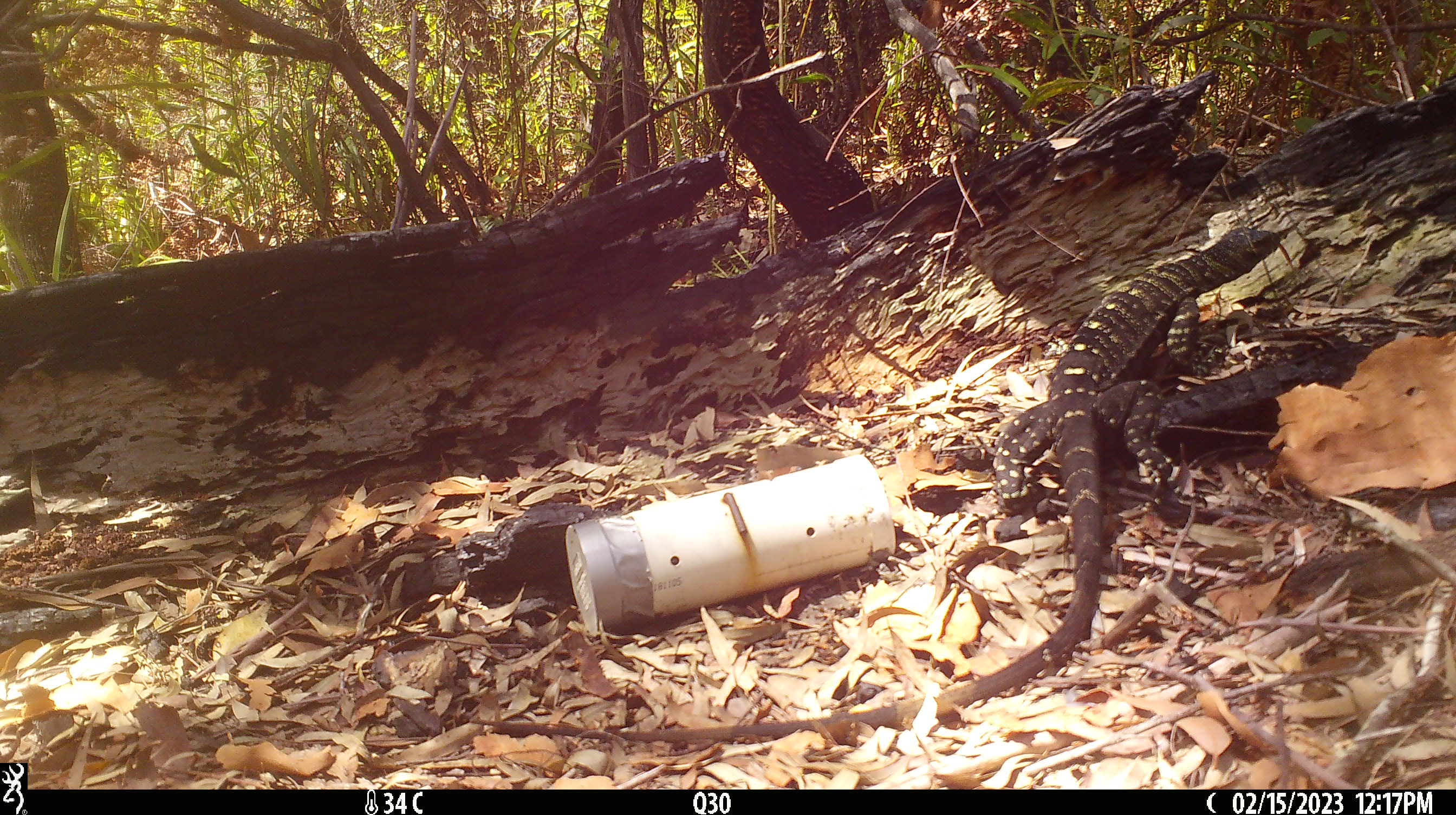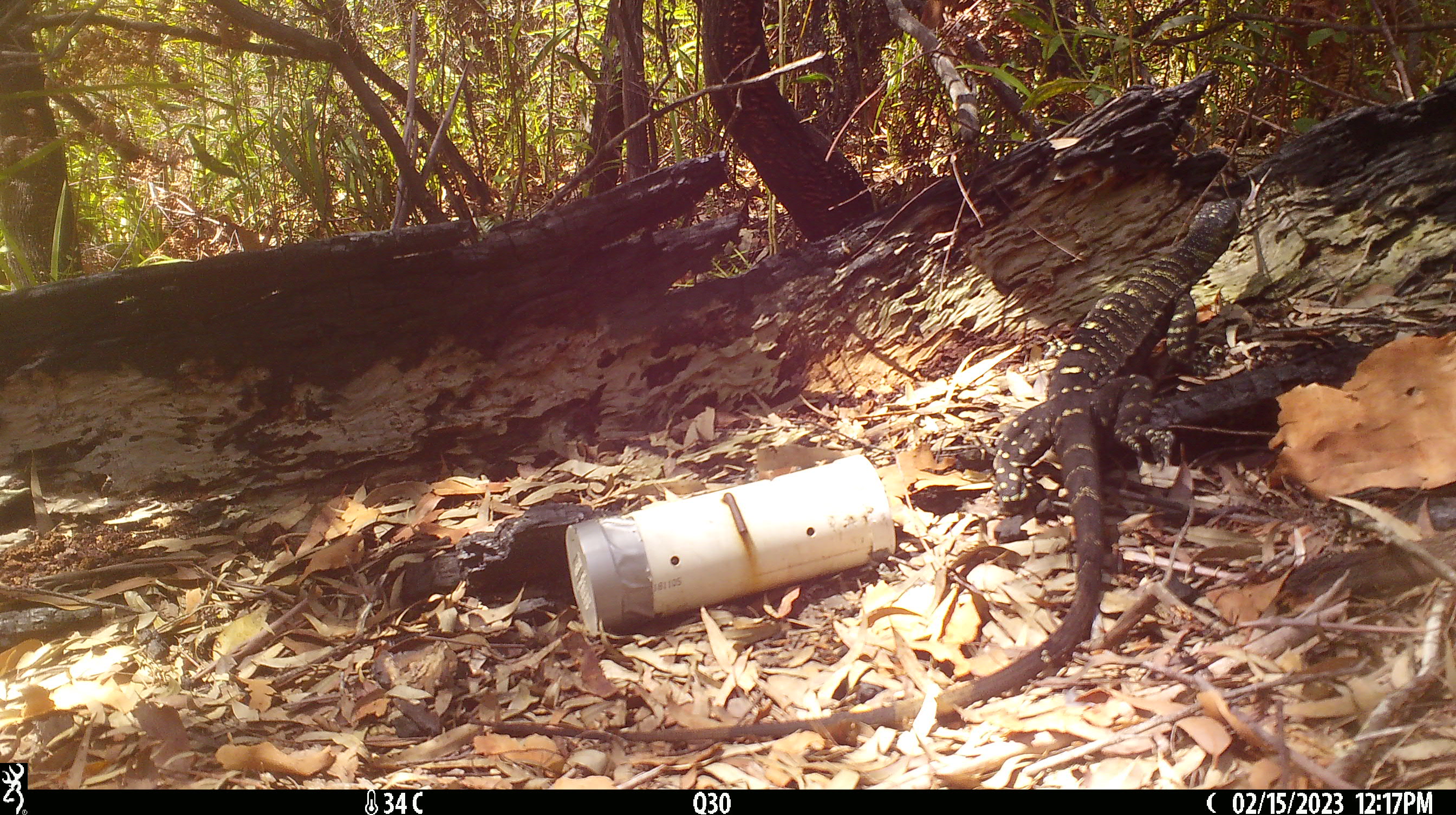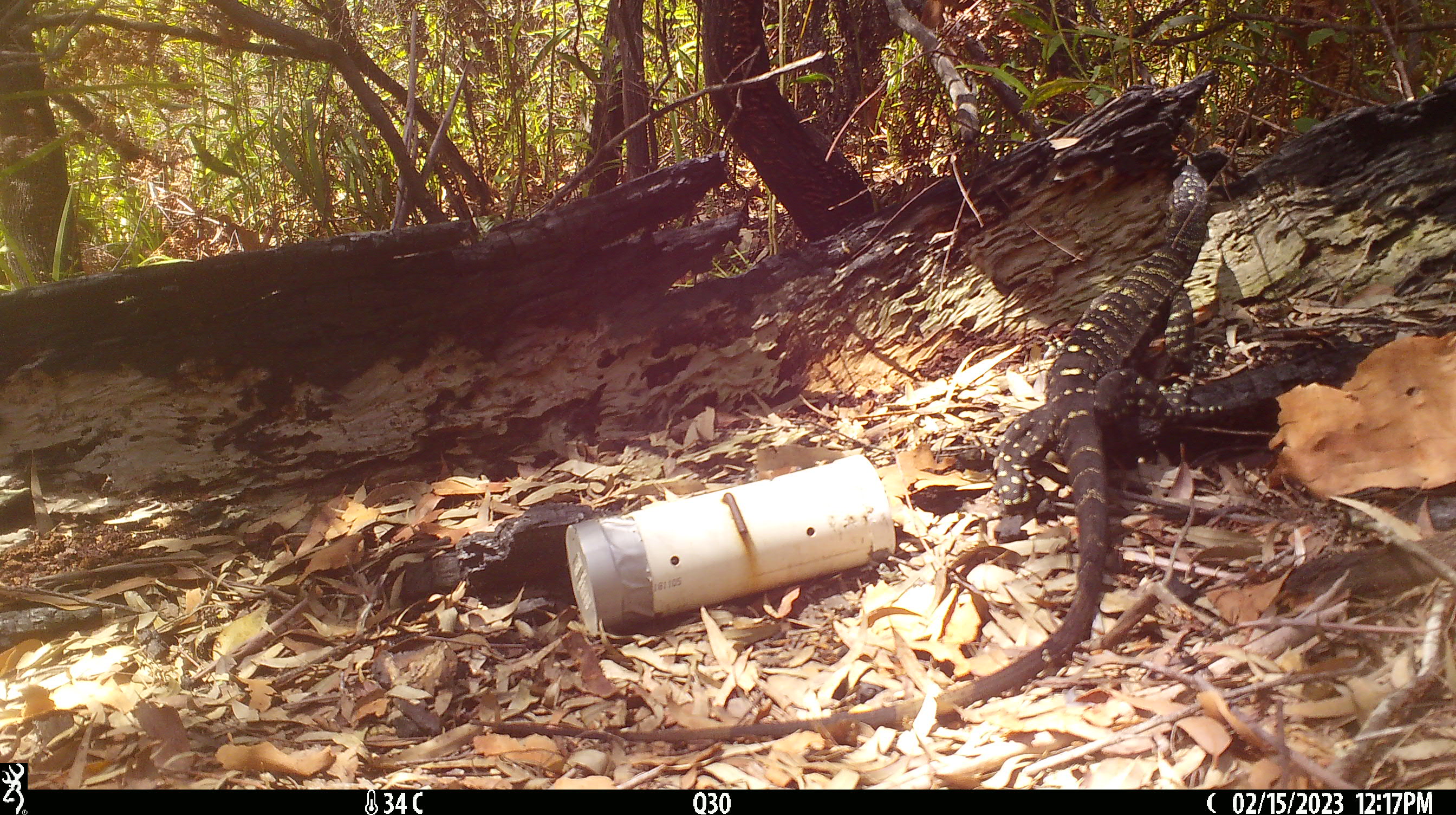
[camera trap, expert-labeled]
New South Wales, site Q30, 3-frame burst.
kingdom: Animalia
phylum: Chordata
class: Reptilia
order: Squamata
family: Varanidae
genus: Varanus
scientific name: Varanus varius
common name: lace monitor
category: goanna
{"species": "goanna (lace monitor) (Varanus varius)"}